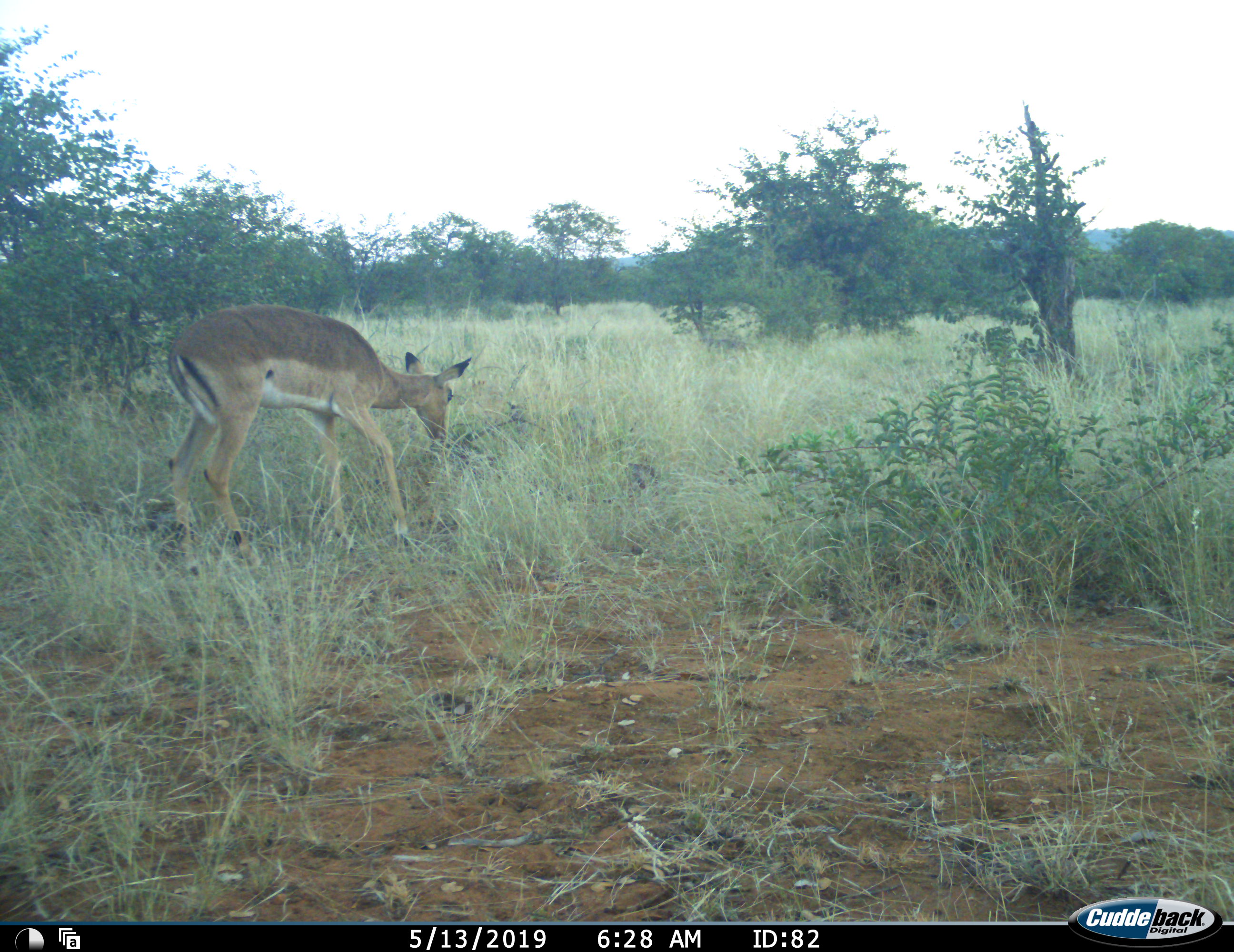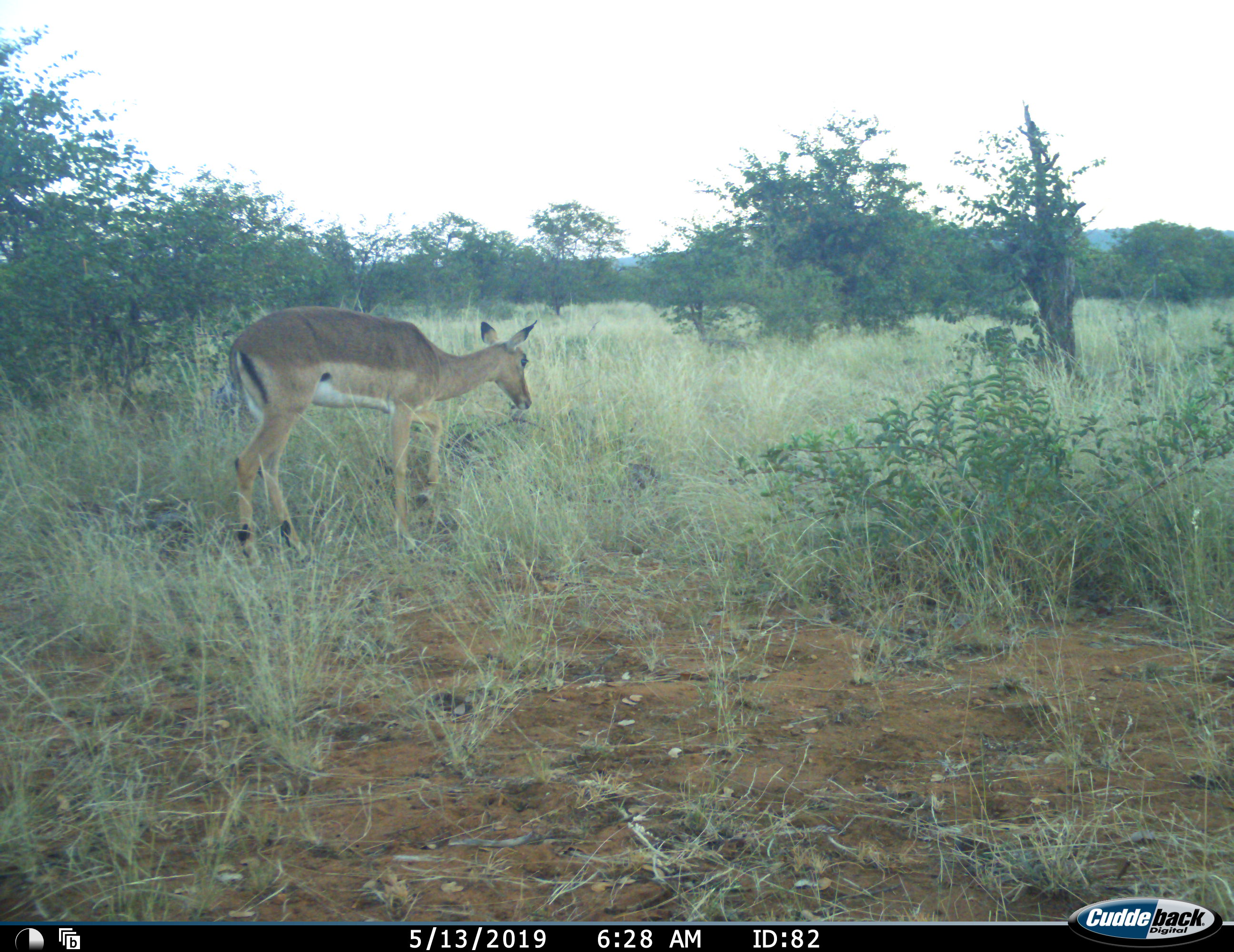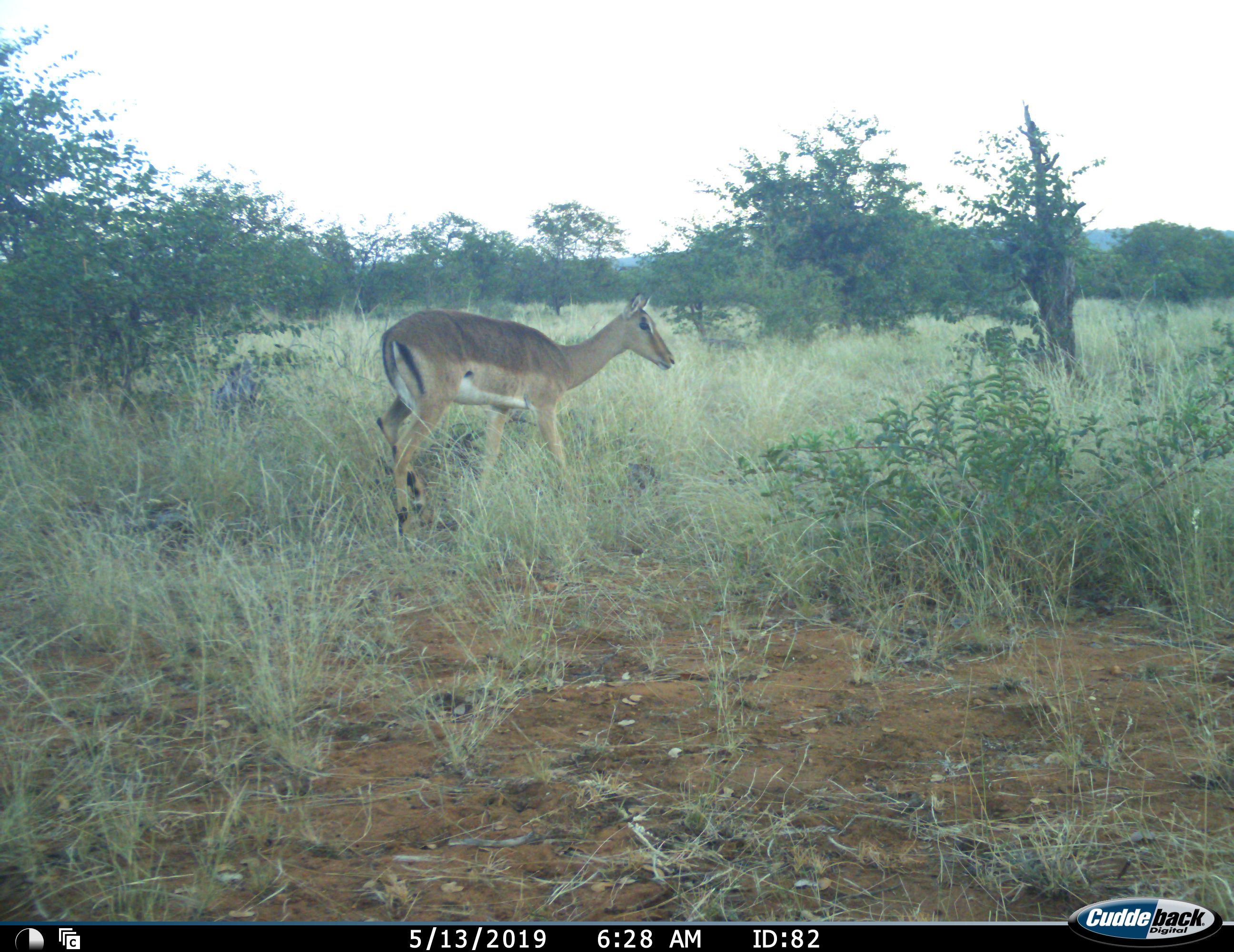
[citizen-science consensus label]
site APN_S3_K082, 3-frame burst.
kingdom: Animalia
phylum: Chordata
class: Mammalia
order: Artiodactyla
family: Bovidae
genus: Aepyceros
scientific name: Aepyceros melampus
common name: impala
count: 1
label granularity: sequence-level